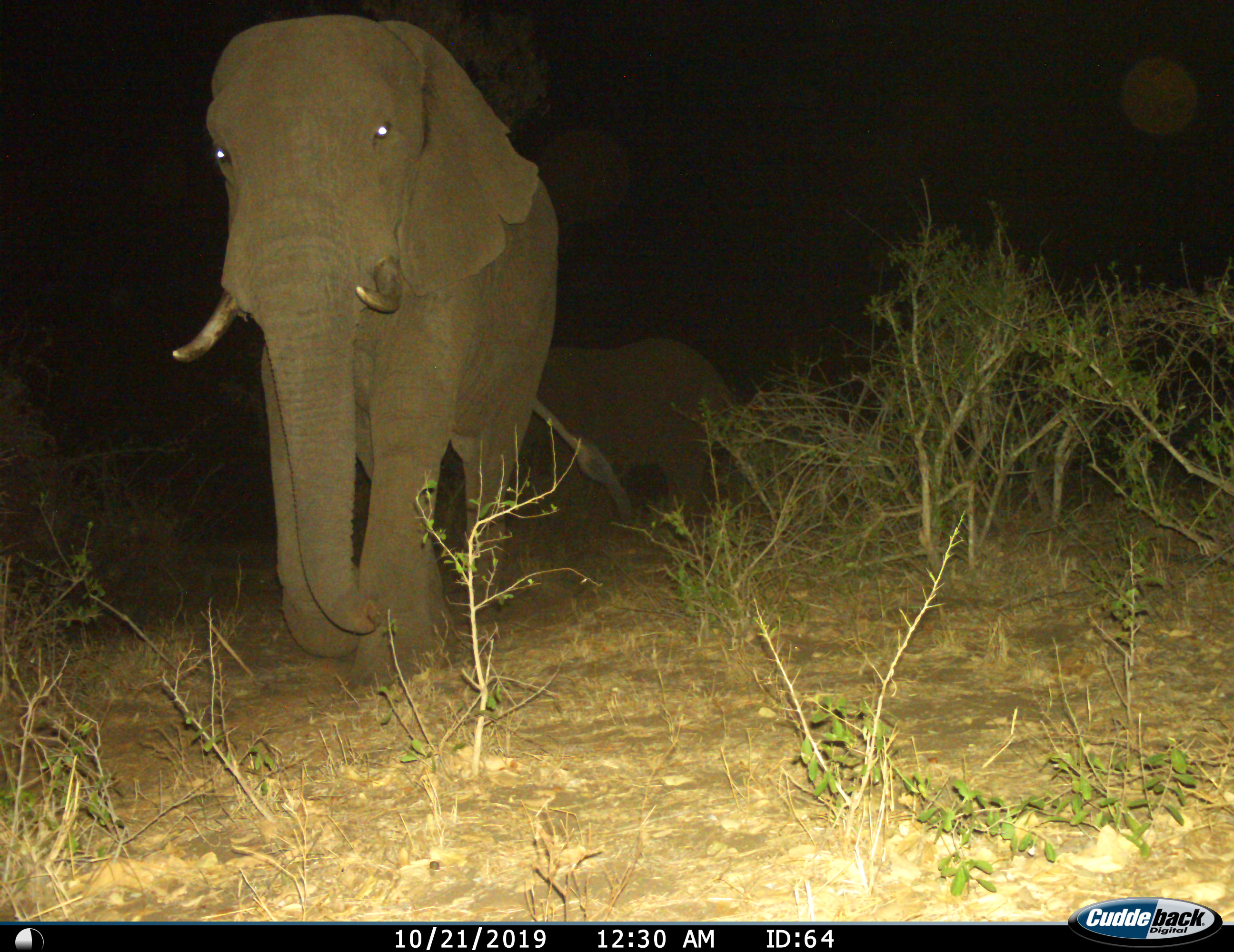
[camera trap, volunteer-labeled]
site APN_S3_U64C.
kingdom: Animalia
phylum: Chordata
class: Mammalia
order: Proboscidea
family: Elephantidae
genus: Loxodonta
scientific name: Loxodonta africana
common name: african bush elephant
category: elephant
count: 2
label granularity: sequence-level